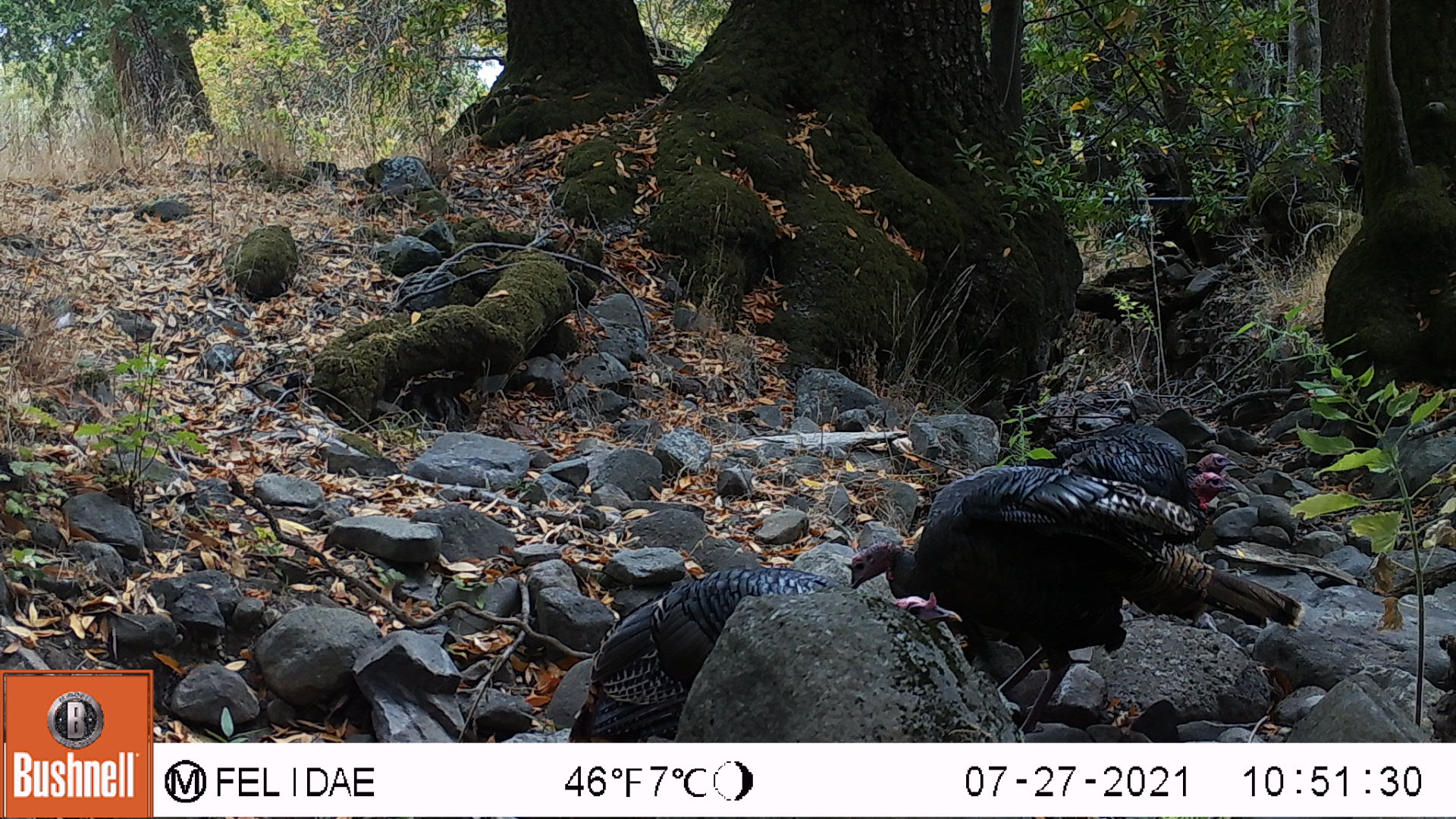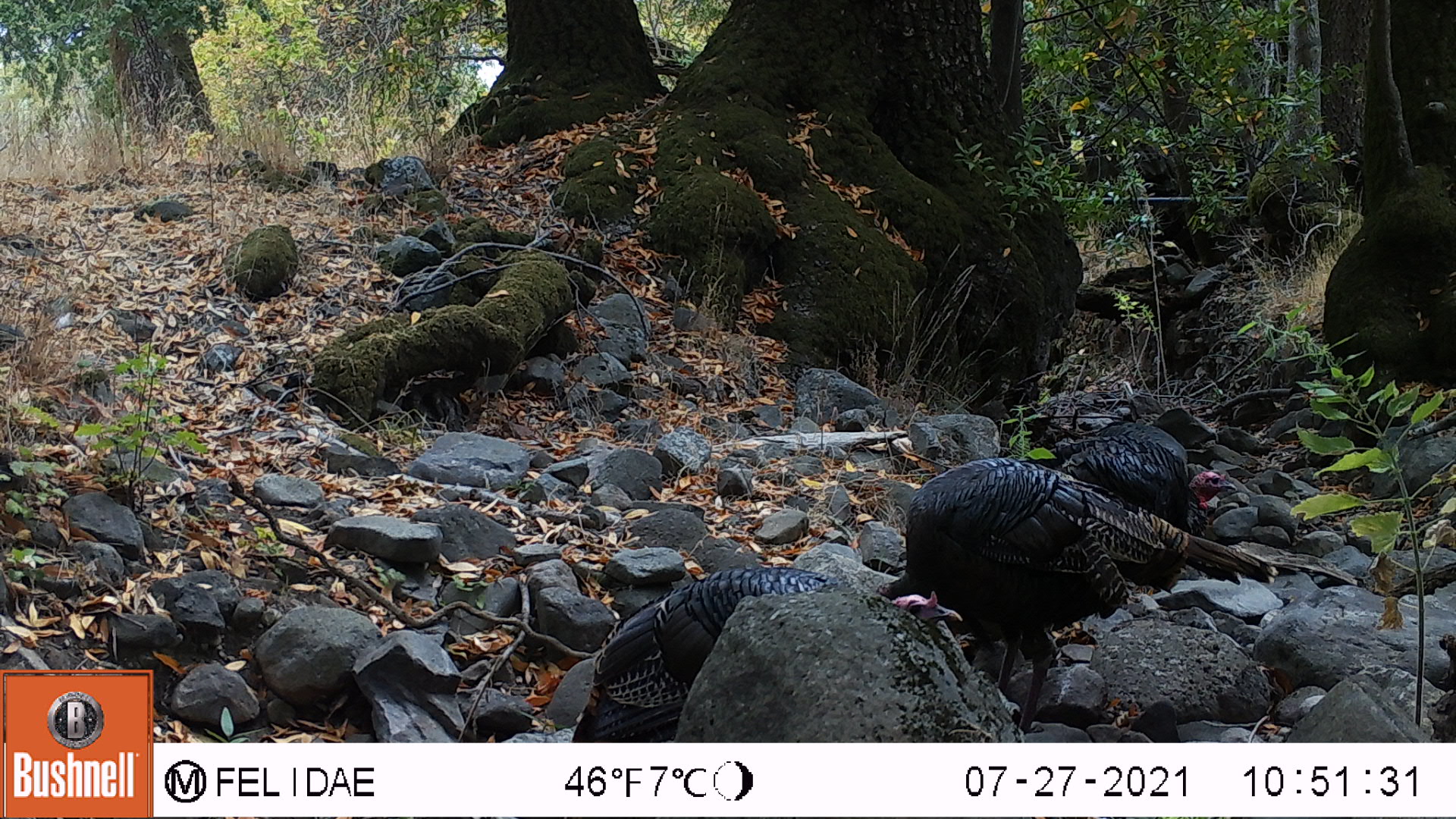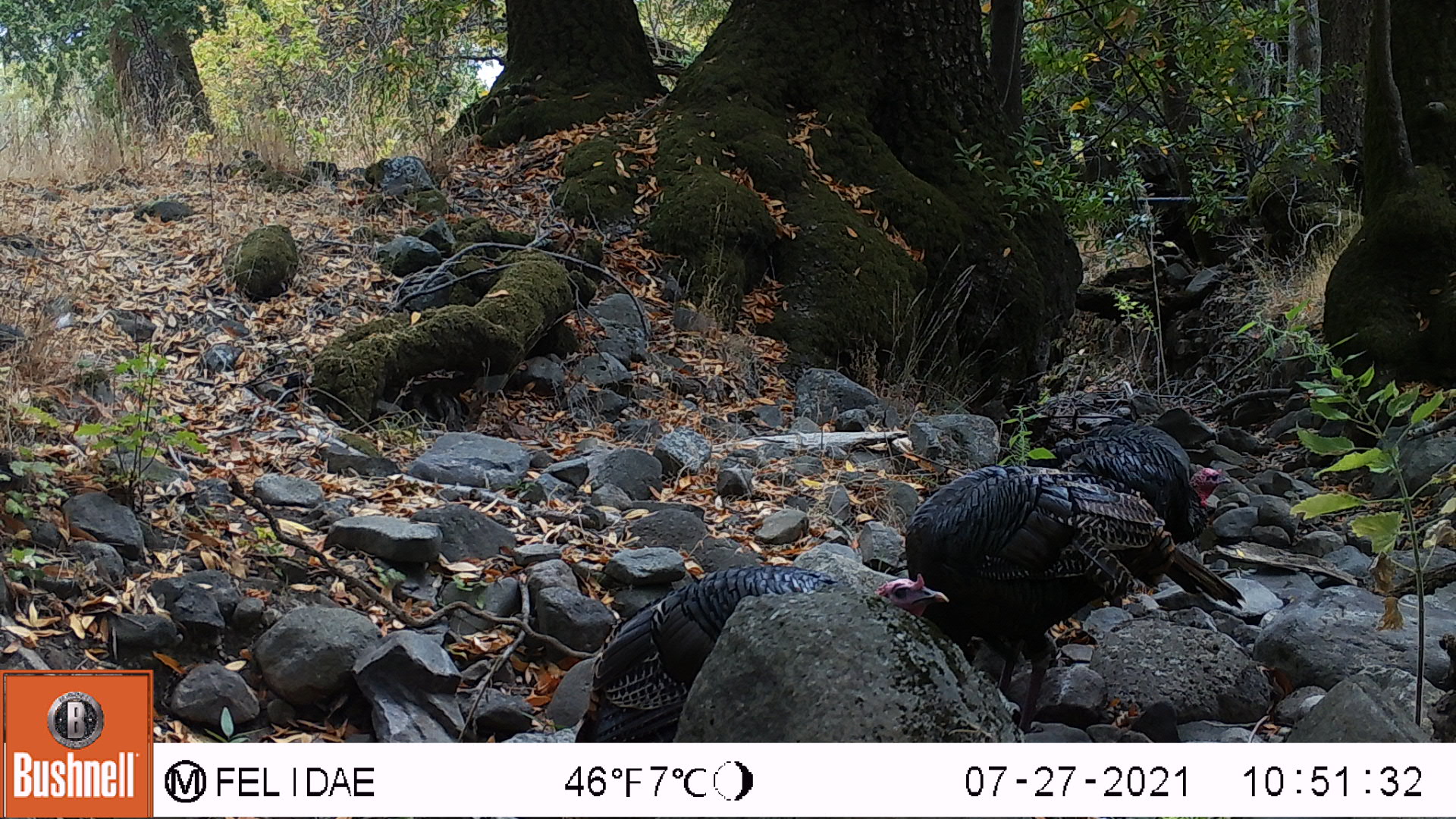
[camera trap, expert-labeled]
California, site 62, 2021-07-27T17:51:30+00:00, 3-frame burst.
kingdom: Animalia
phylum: Chordata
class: Aves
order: Galliformes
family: Phasianidae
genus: Meleagris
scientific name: Meleagris gallopavo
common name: turkey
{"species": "turkey (Meleagris gallopavo)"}